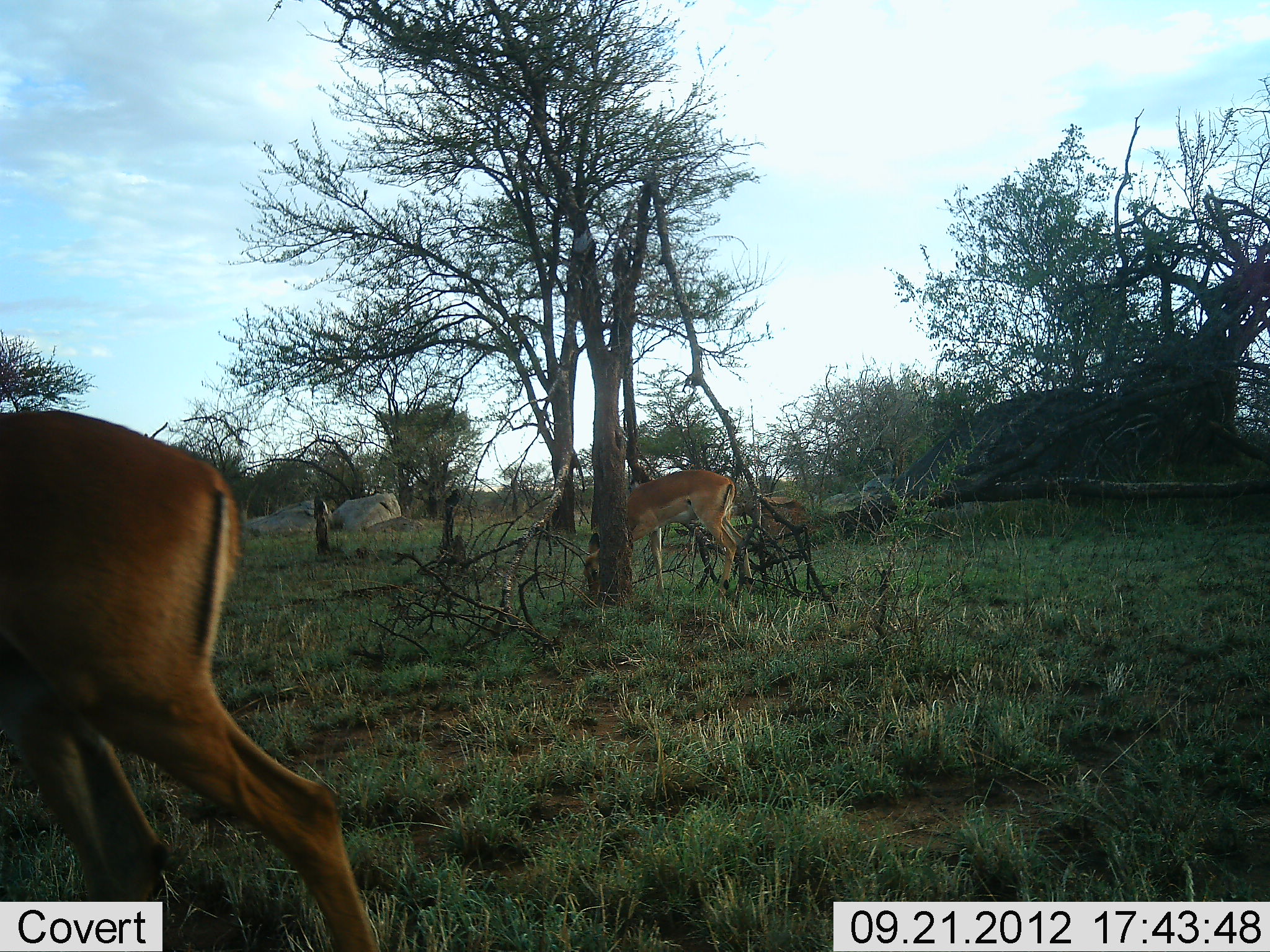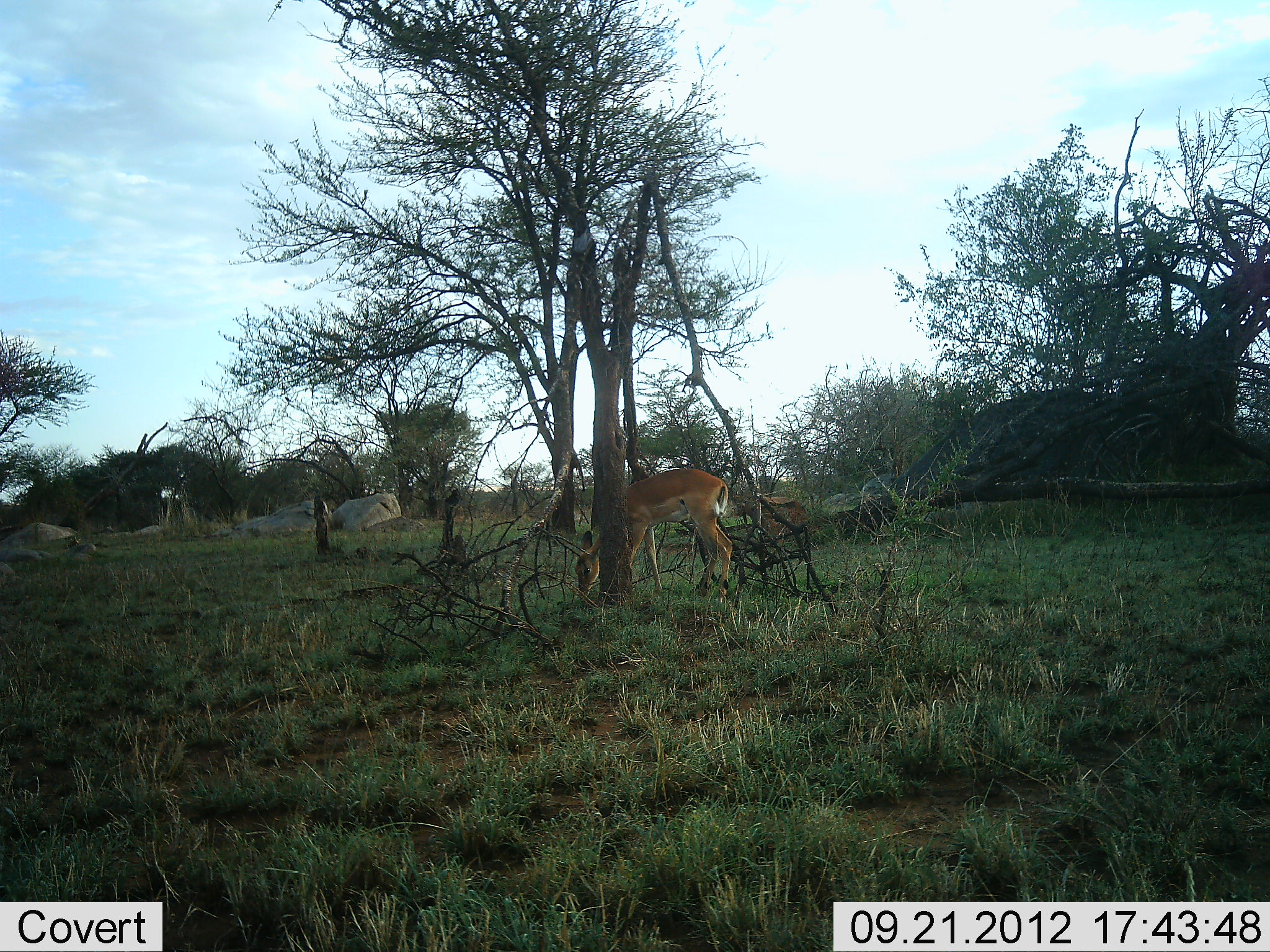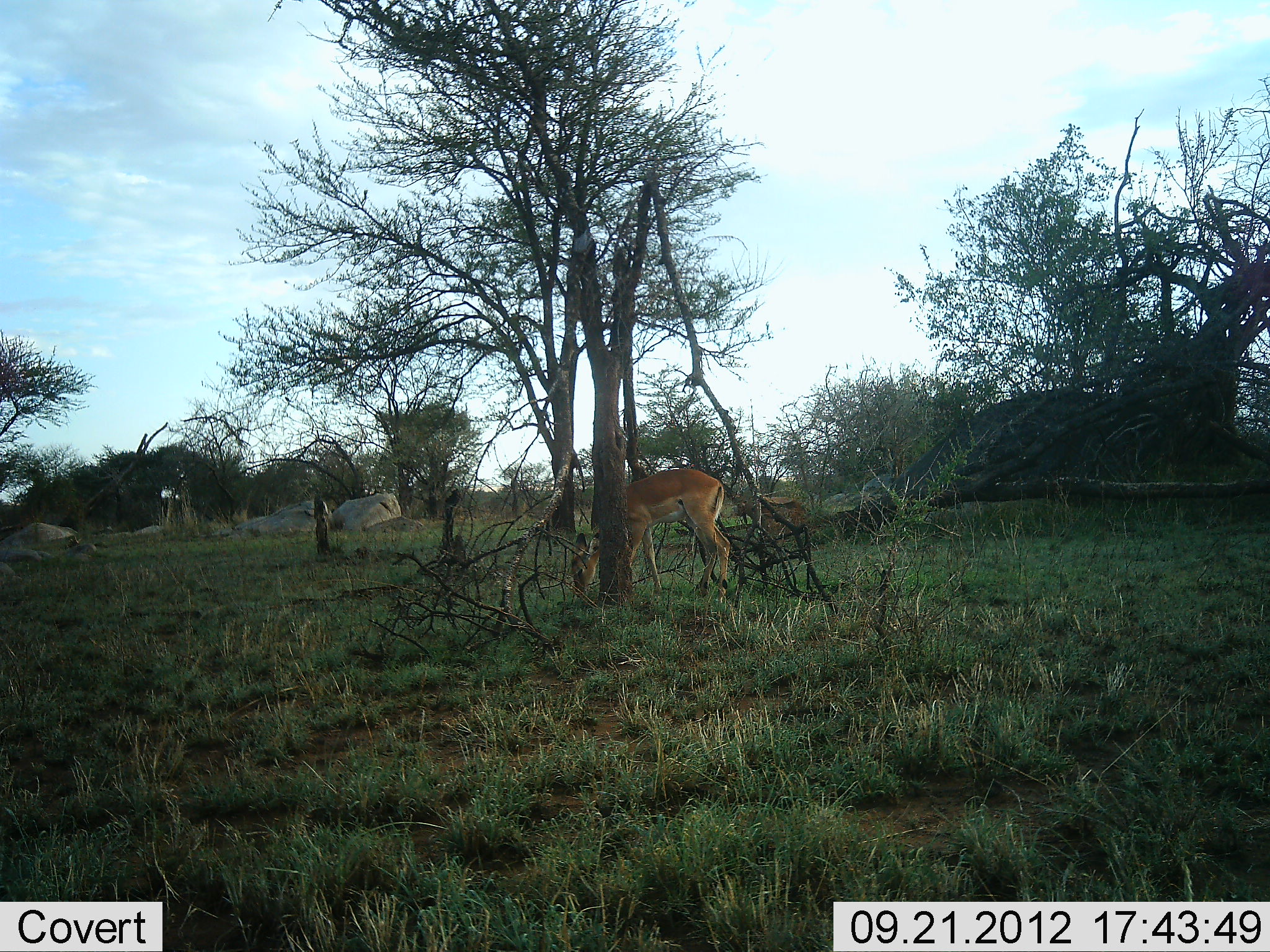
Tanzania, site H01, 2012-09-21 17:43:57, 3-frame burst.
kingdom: Animalia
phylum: Chordata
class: Mammalia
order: Artiodactyla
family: Bovidae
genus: Aepyceros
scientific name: Aepyceros melampus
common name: impala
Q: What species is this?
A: Impala (Aepyceros melampus).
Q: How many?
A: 2.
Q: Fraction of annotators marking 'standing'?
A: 20%.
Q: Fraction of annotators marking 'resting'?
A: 0%.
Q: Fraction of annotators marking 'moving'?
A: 90%.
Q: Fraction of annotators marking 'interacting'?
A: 0%.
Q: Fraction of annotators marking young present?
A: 0%.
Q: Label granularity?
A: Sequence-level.